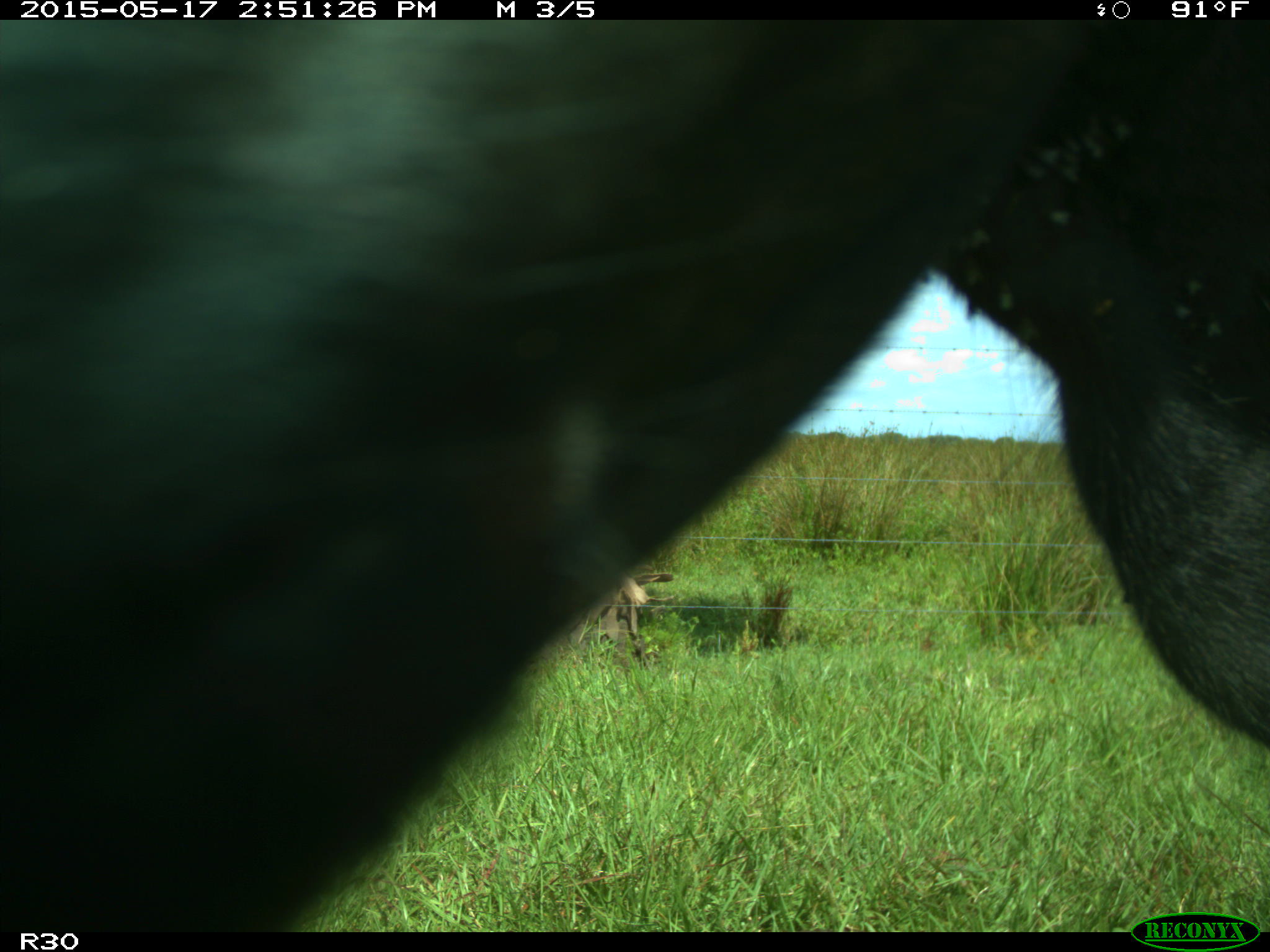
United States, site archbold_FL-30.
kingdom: Animalia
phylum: Chordata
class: Mammalia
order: Artiodactyla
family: Bovidae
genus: Bos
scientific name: Bos taurus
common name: domestic cow